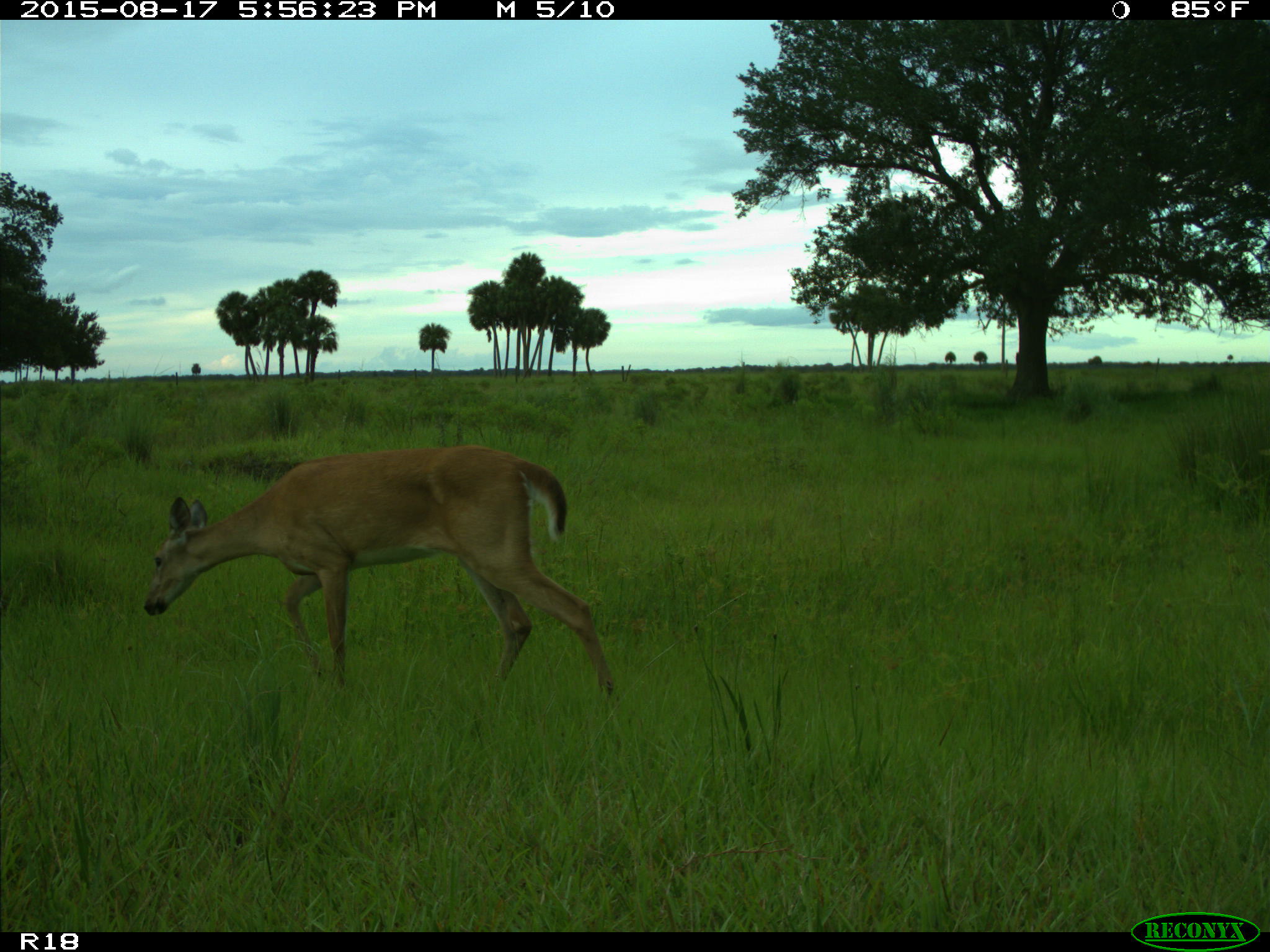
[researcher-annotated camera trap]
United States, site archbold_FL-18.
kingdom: Animalia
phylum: Chordata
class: Mammalia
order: Artiodactyla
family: Cervidae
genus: Odocoileus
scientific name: Odocoileus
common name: deer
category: unidentified deer